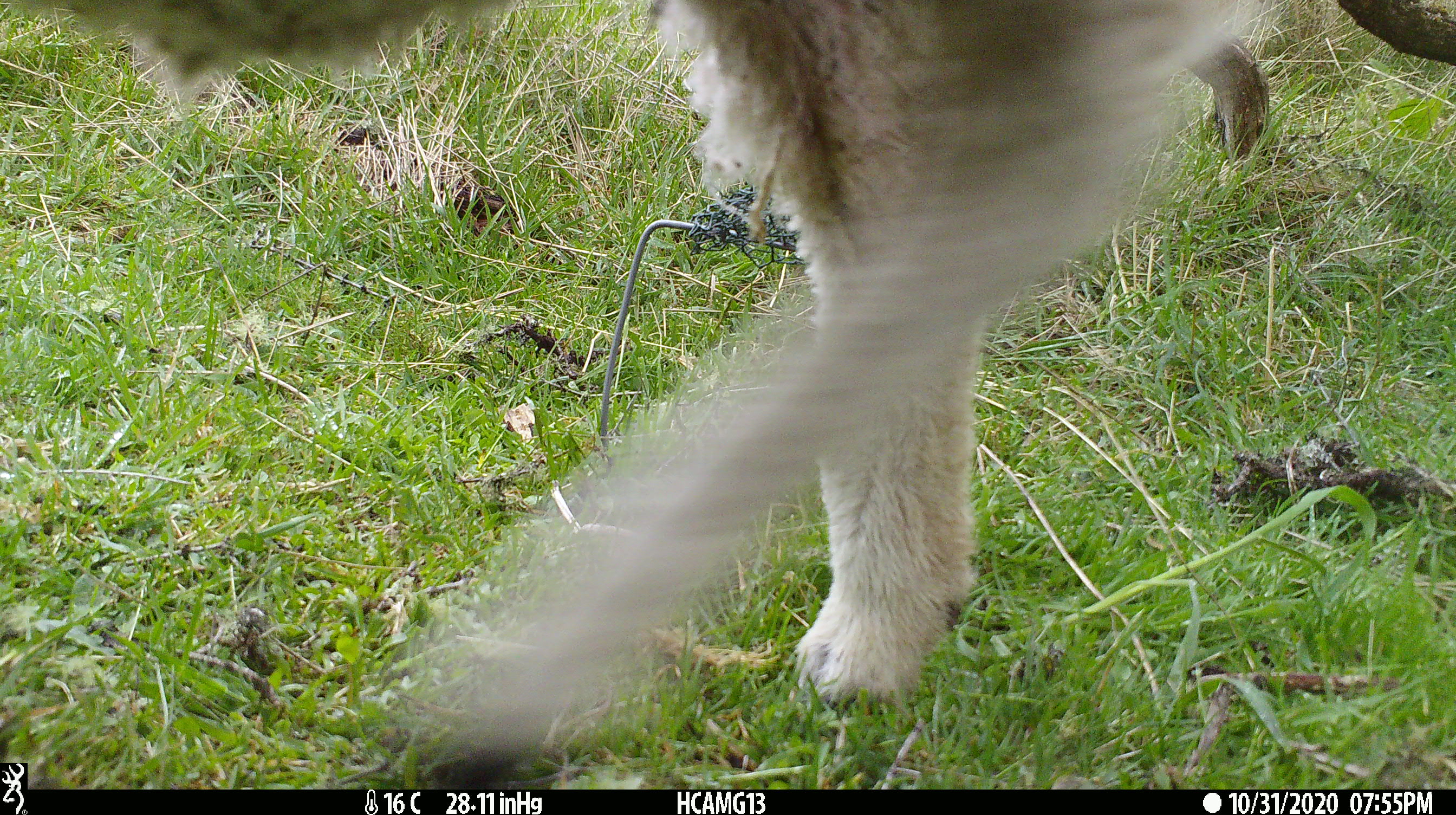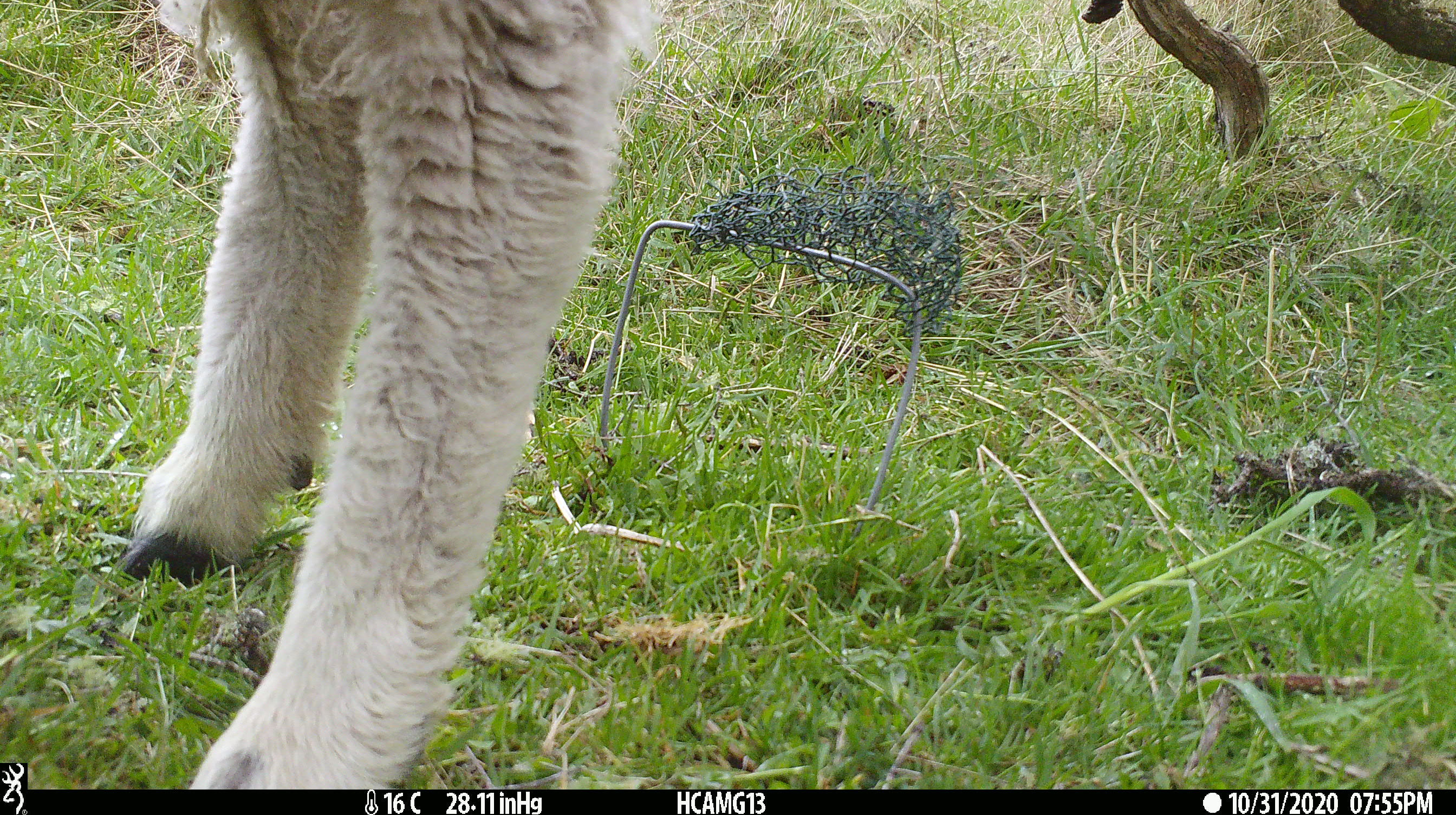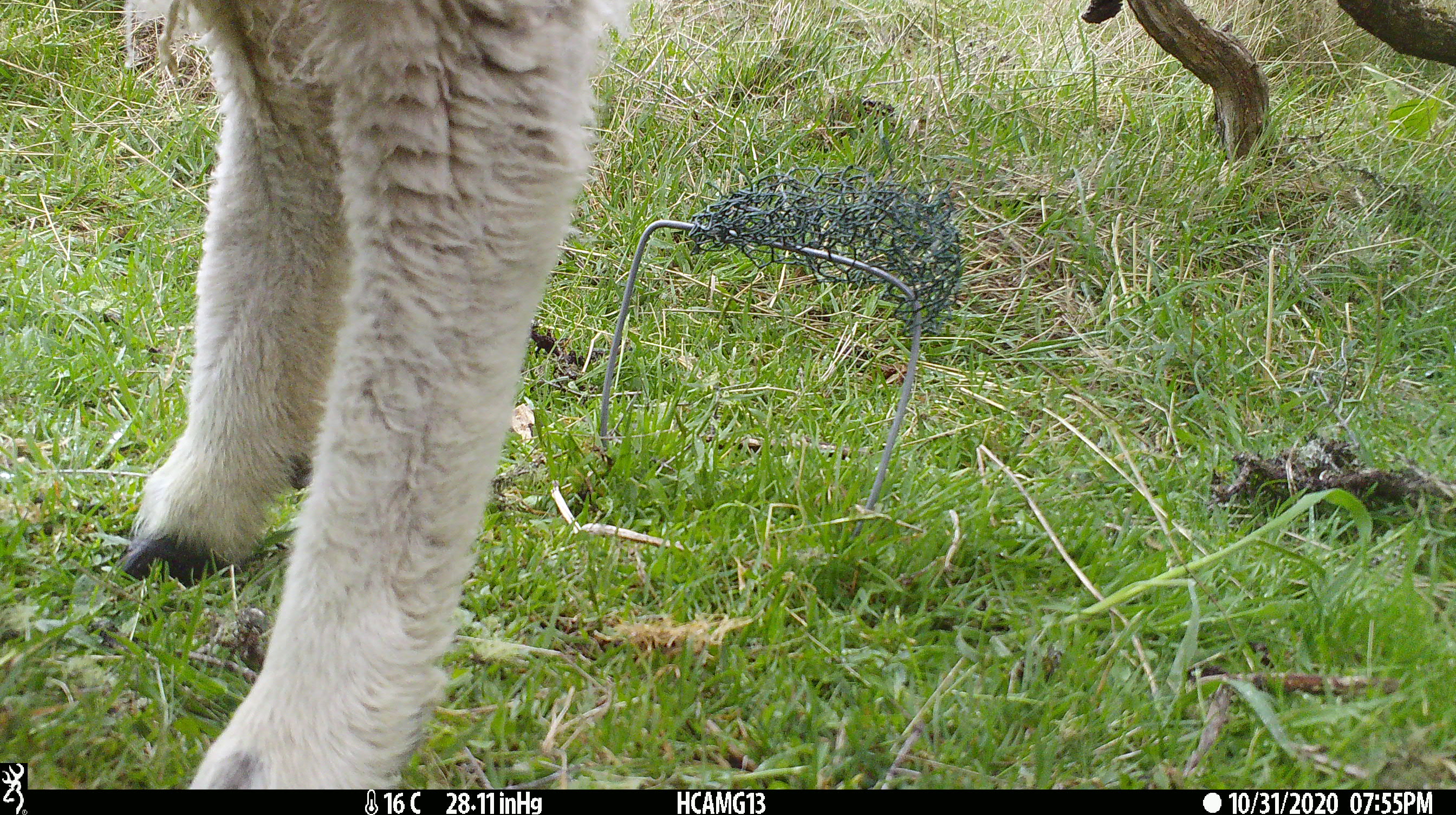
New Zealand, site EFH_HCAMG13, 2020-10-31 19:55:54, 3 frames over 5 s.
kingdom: Animalia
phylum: Chordata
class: Mammalia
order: Artiodactyla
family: Bovidae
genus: Ovis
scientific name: Ovis aries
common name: domestic sheep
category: sheep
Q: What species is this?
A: Sheep (domestic sheep) (Ovis aries).